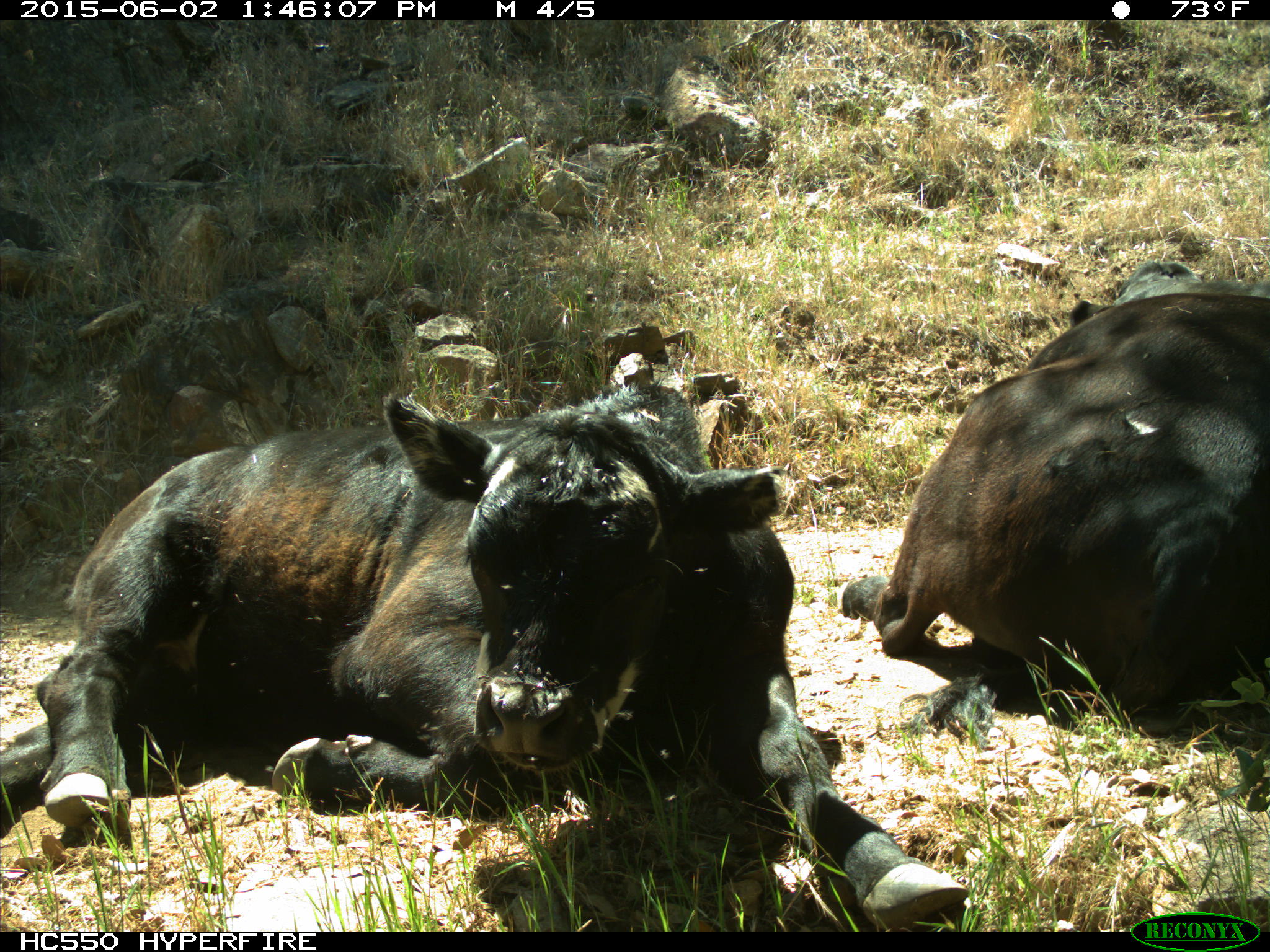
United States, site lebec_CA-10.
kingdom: Animalia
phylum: Chordata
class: Mammalia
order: Artiodactyla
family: Bovidae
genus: Bos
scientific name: Bos taurus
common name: domestic cow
Bos taurus (domestic cow).